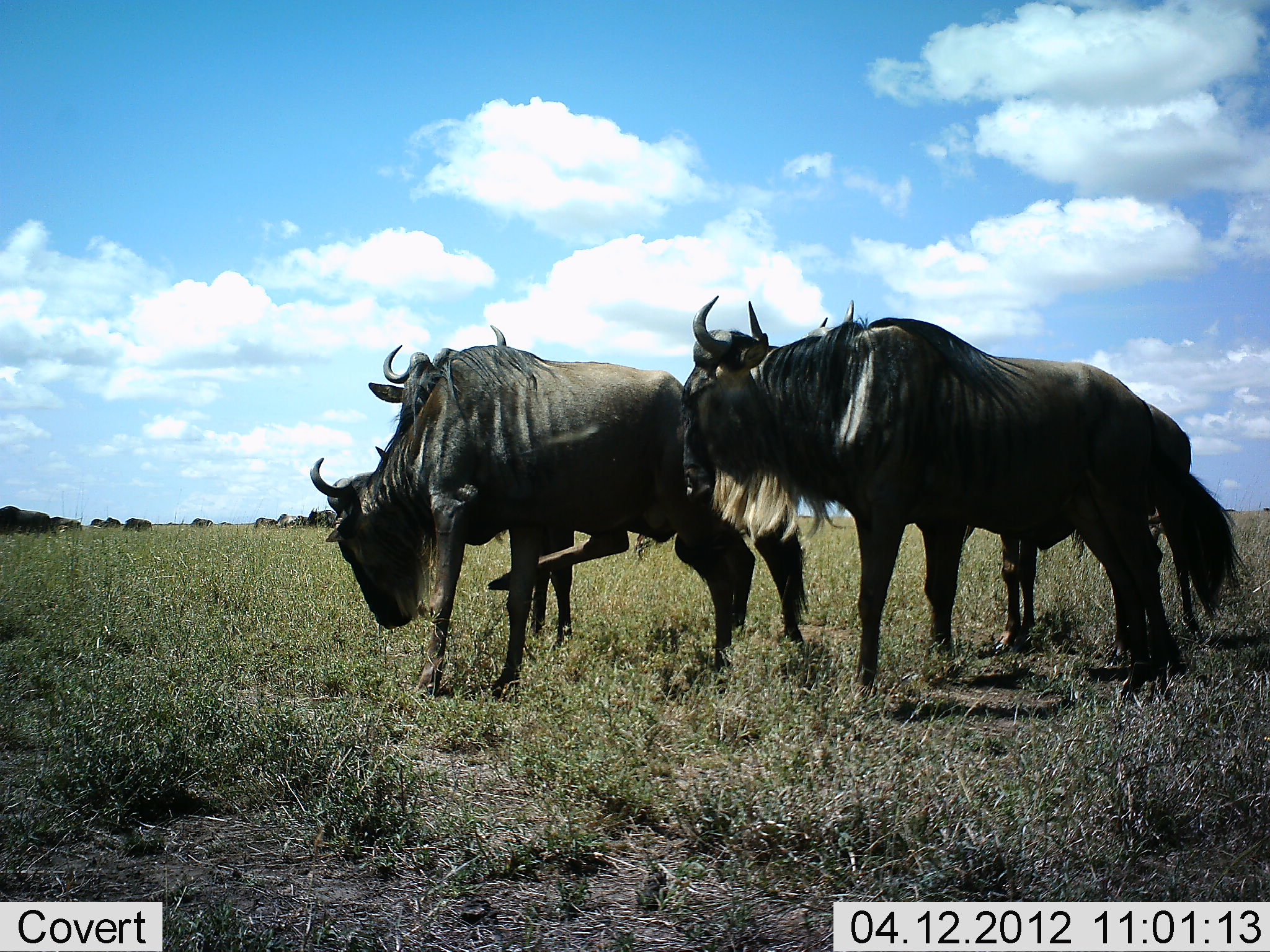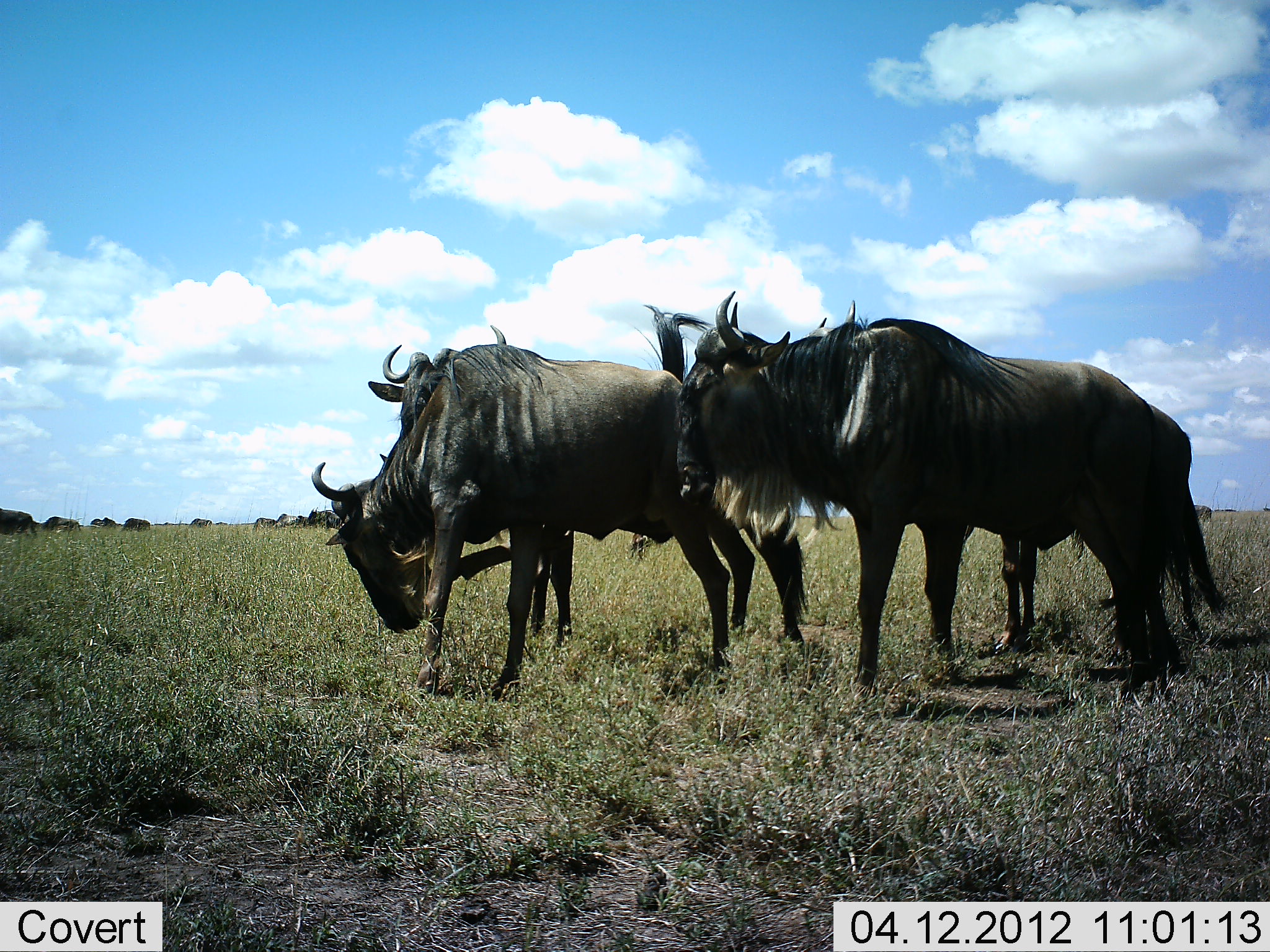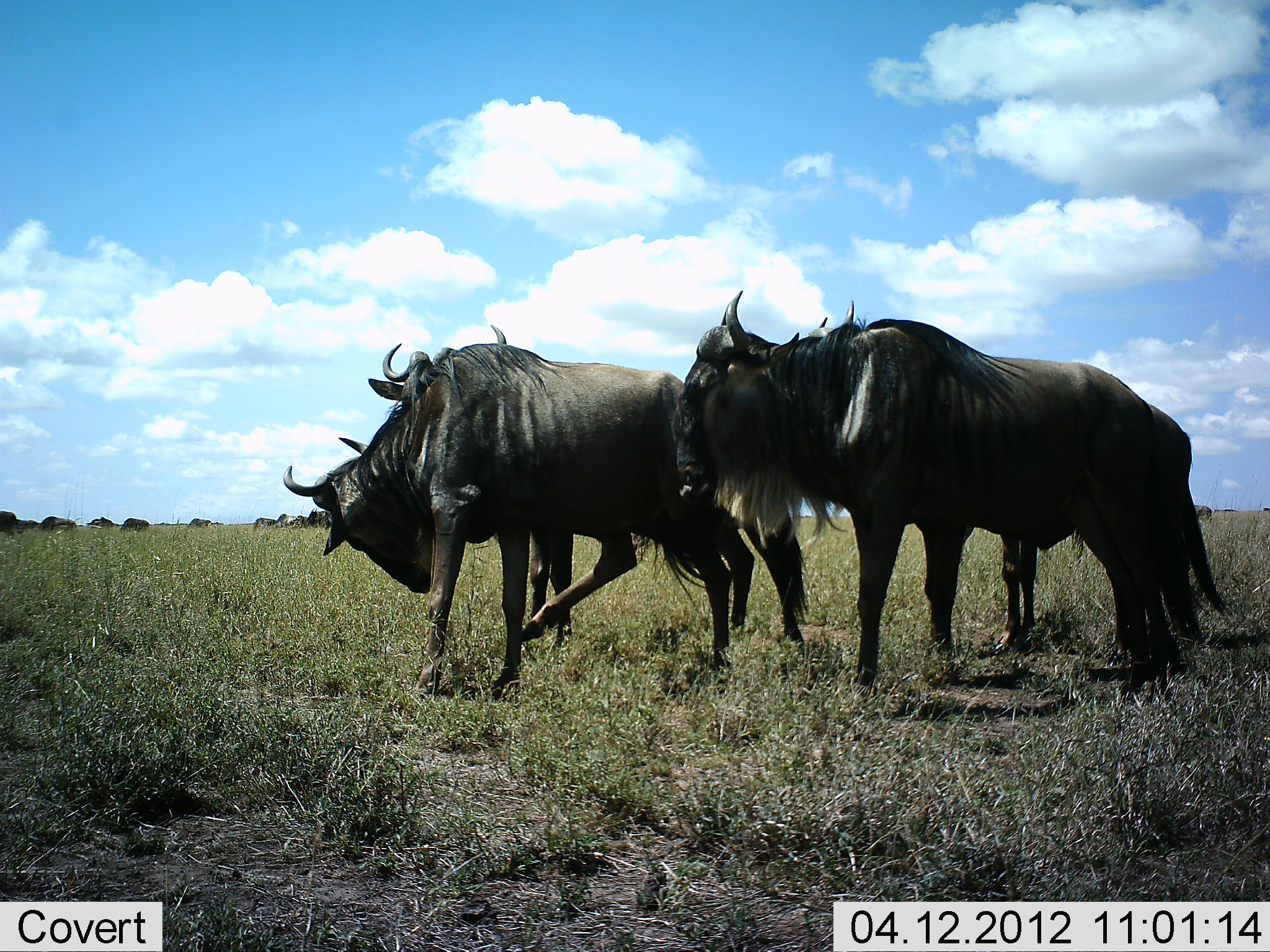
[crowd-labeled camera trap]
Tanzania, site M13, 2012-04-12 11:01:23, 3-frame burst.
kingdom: Animalia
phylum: Chordata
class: Mammalia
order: Artiodactyla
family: Bovidae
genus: Connochaetes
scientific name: Connochaetes taurinus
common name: blue wildebeest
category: wildebeest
Wildebeest (blue wildebeest) (Connochaetes taurinus), count 4. Behavior (volunteer vote fractions): standing 80%, resting 0%, moving 13%, interacting 20%. Young present (vote fraction): 0%. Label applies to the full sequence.